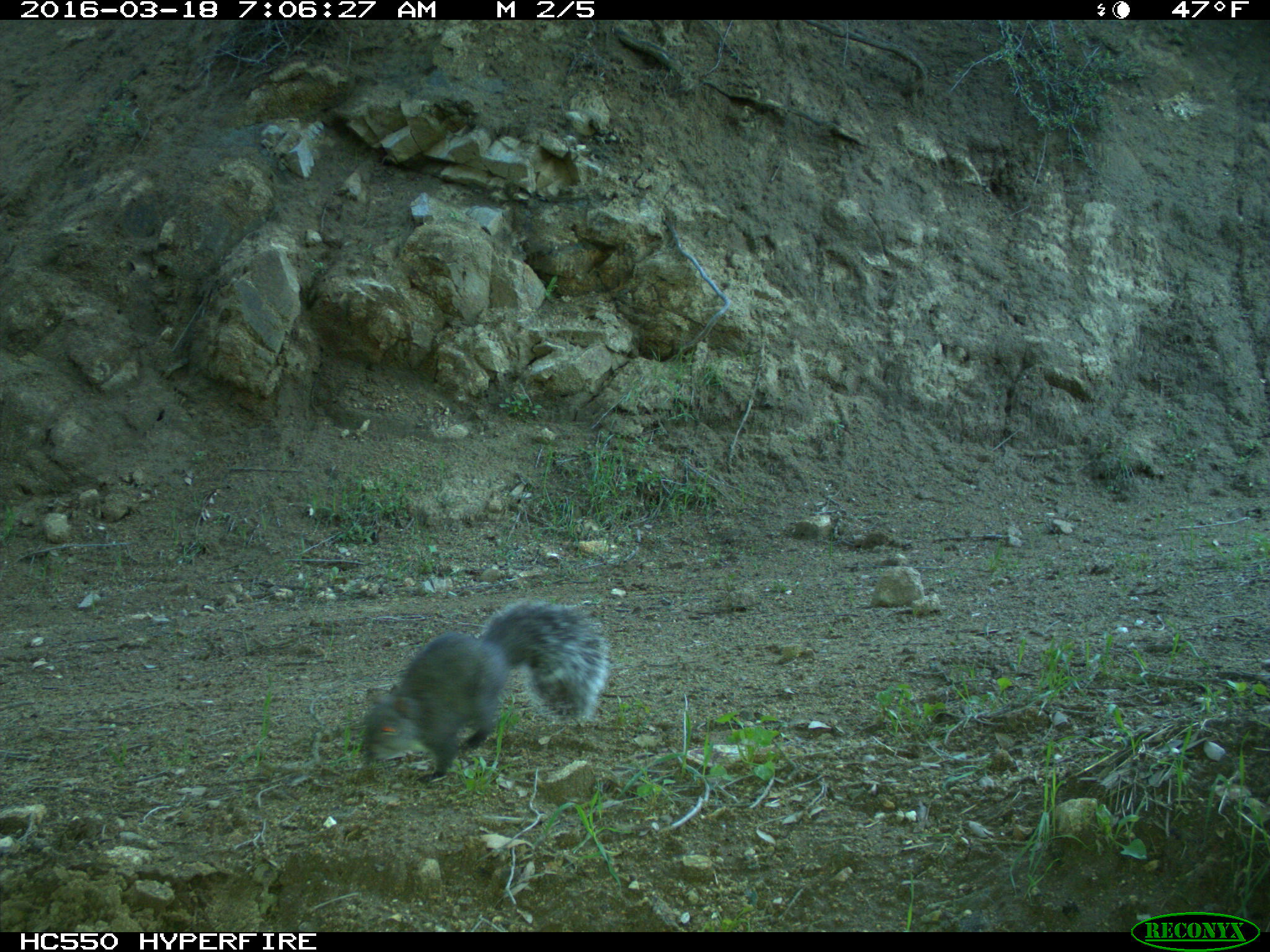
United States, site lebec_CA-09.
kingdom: Animalia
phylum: Chordata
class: Mammalia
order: Rodentia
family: Sciuridae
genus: Sciurus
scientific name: Sciurus carolinensis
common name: eastern gray squirrel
Sciurus carolinensis (eastern gray squirrel).